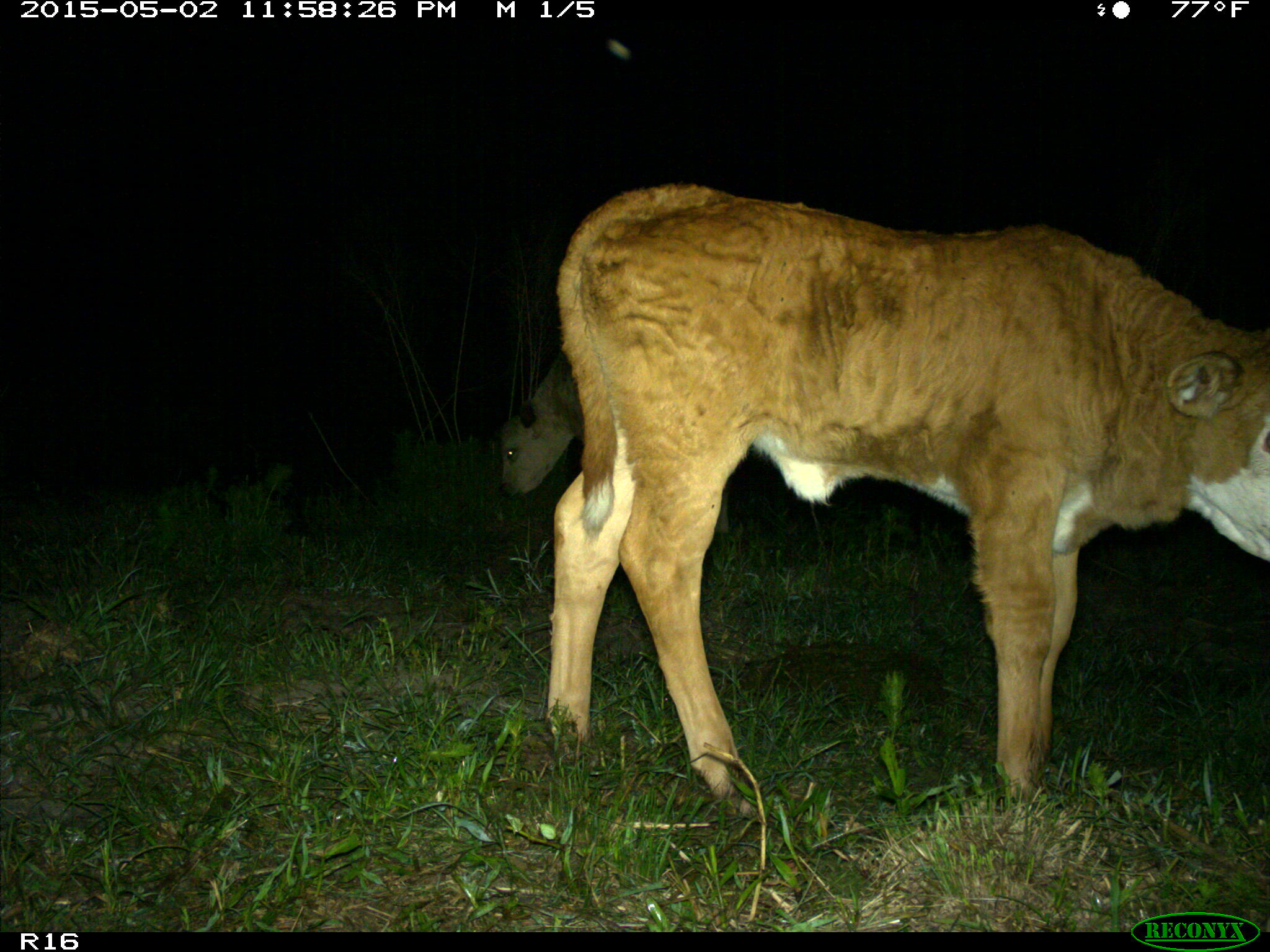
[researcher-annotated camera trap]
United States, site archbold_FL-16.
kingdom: Animalia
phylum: Chordata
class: Mammalia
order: Artiodactyla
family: Bovidae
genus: Bos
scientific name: Bos taurus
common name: domestic cow